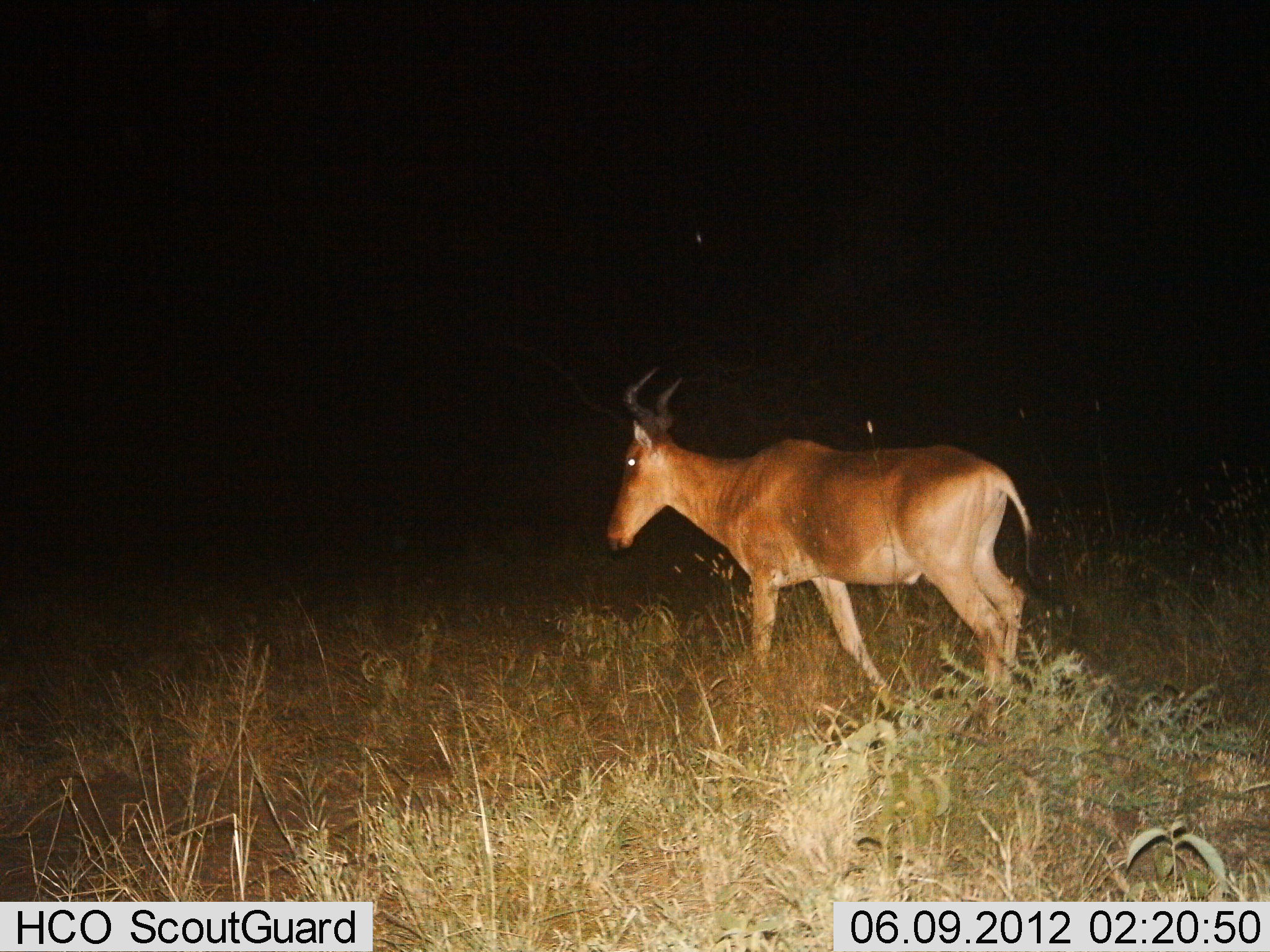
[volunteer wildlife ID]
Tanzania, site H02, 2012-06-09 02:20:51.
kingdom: Animalia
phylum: Chordata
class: Mammalia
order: Artiodactyla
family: Bovidae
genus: Alcelaphus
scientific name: Alcelaphus buselaphus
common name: hartebeest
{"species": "hartebeest (Alcelaphus buselaphus)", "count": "1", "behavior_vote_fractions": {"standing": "10%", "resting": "0%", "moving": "90%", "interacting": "0%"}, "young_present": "0%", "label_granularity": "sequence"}